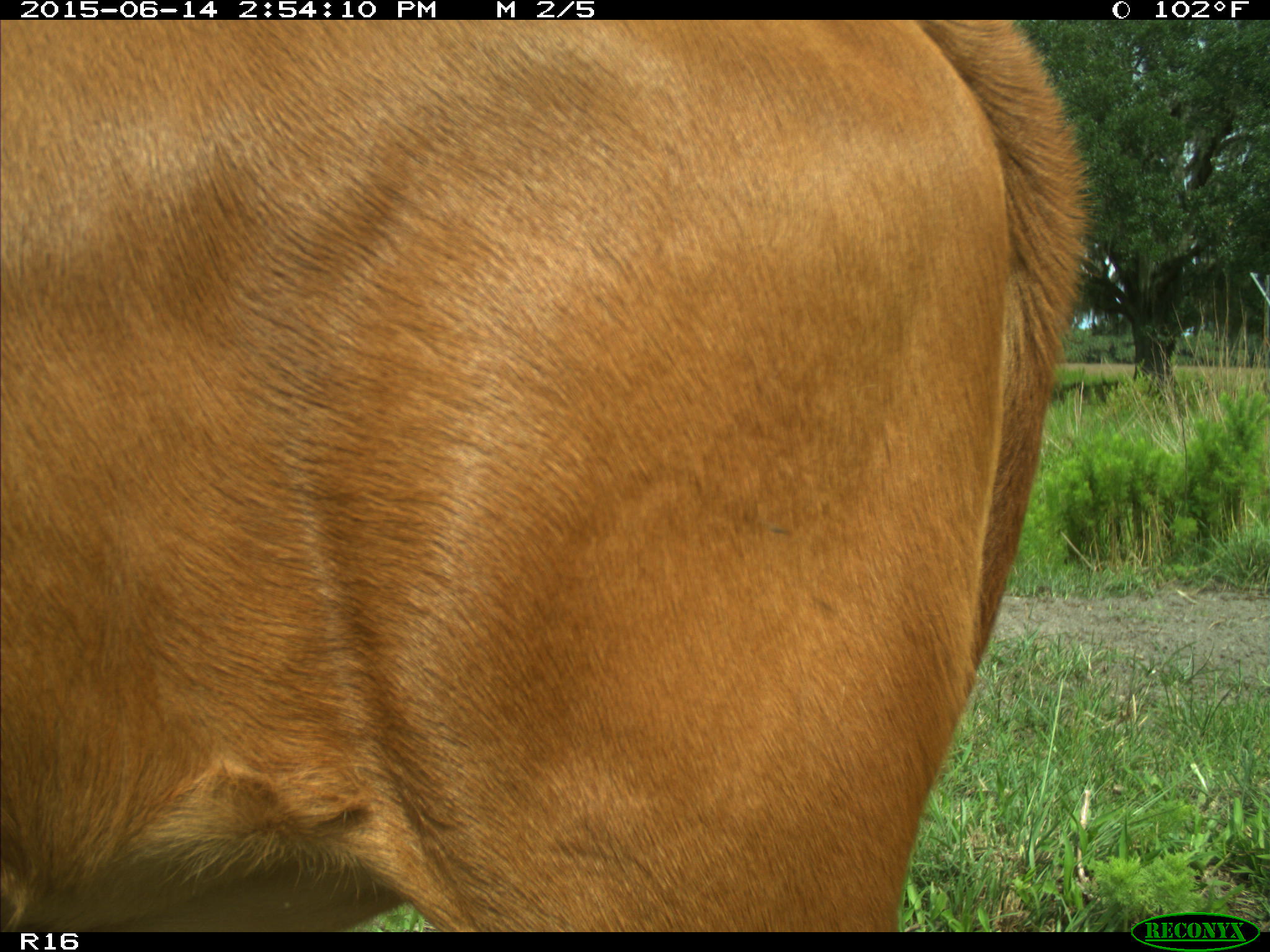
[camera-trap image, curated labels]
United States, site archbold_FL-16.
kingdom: Animalia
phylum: Chordata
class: Mammalia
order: Artiodactyla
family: Bovidae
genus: Bos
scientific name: Bos taurus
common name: domestic cow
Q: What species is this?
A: Bos taurus (domestic cow).